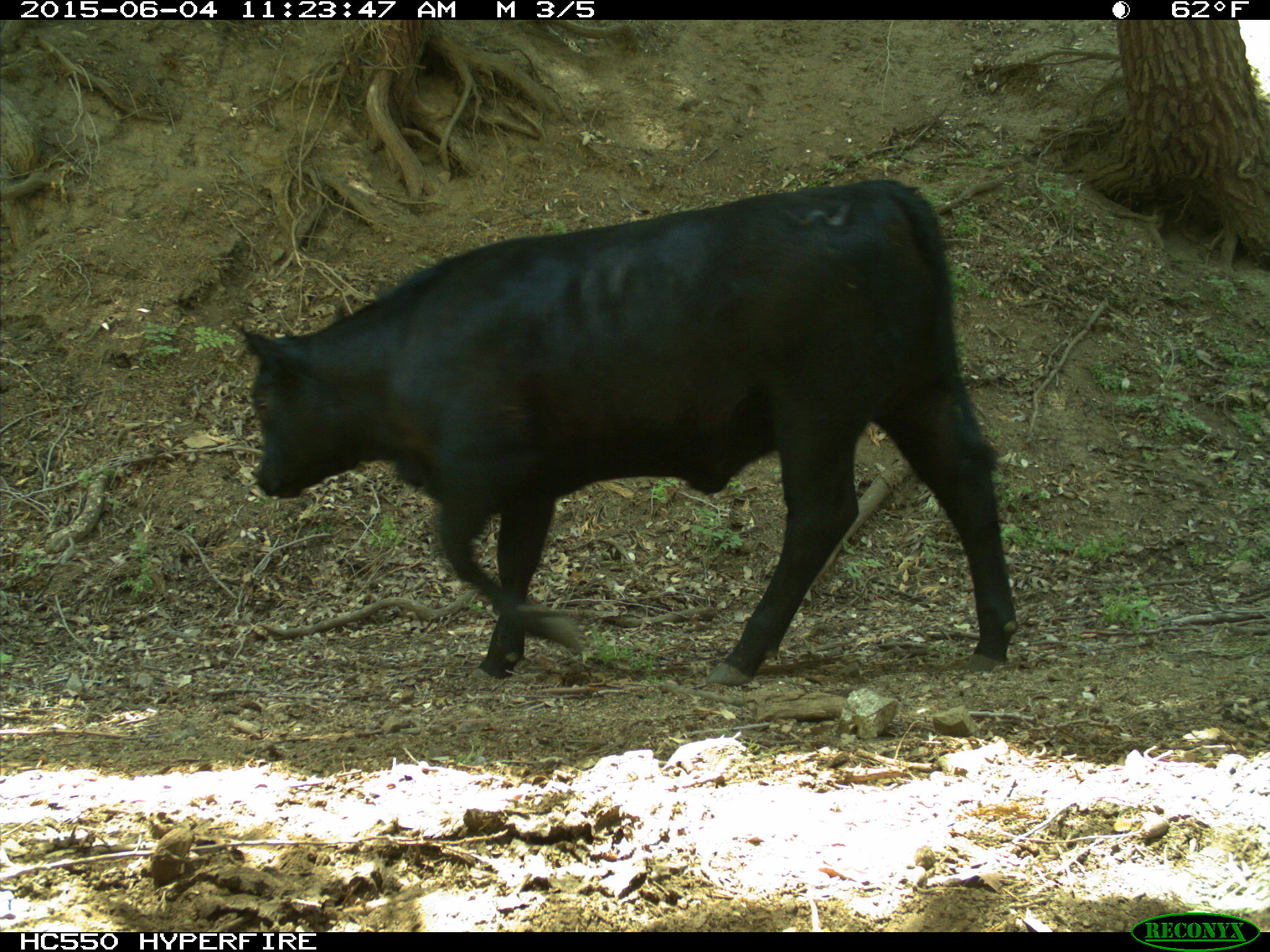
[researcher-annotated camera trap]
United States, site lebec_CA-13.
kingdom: Animalia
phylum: Chordata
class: Mammalia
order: Artiodactyla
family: Bovidae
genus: Bos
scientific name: Bos taurus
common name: domestic cow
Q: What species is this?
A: Bos taurus (domestic cow).